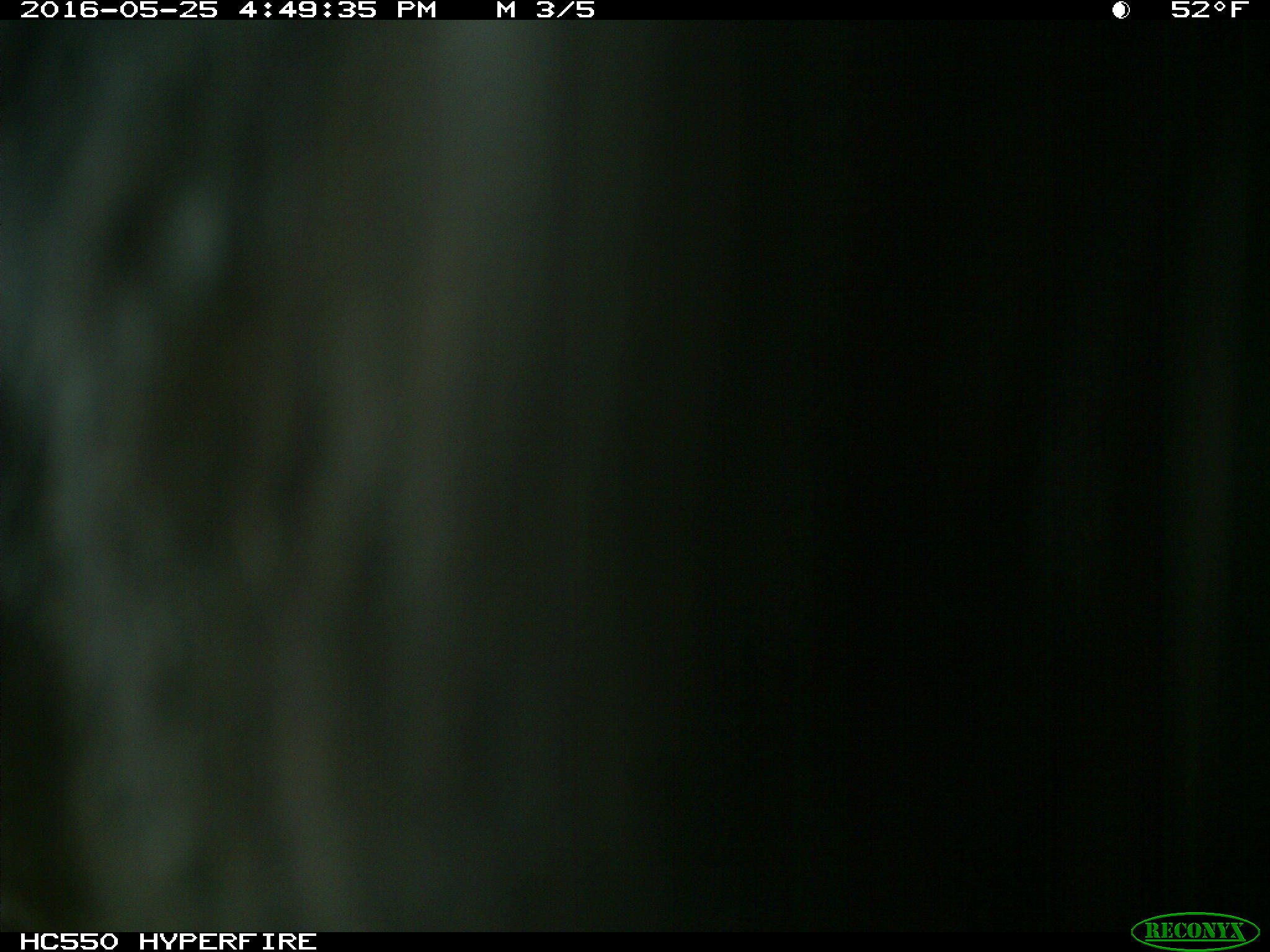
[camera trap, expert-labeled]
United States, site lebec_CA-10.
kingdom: Animalia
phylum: Chordata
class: Mammalia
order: Artiodactyla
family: Bovidae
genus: Bos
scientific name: Bos taurus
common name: domestic cow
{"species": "Bos taurus (domestic cow)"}